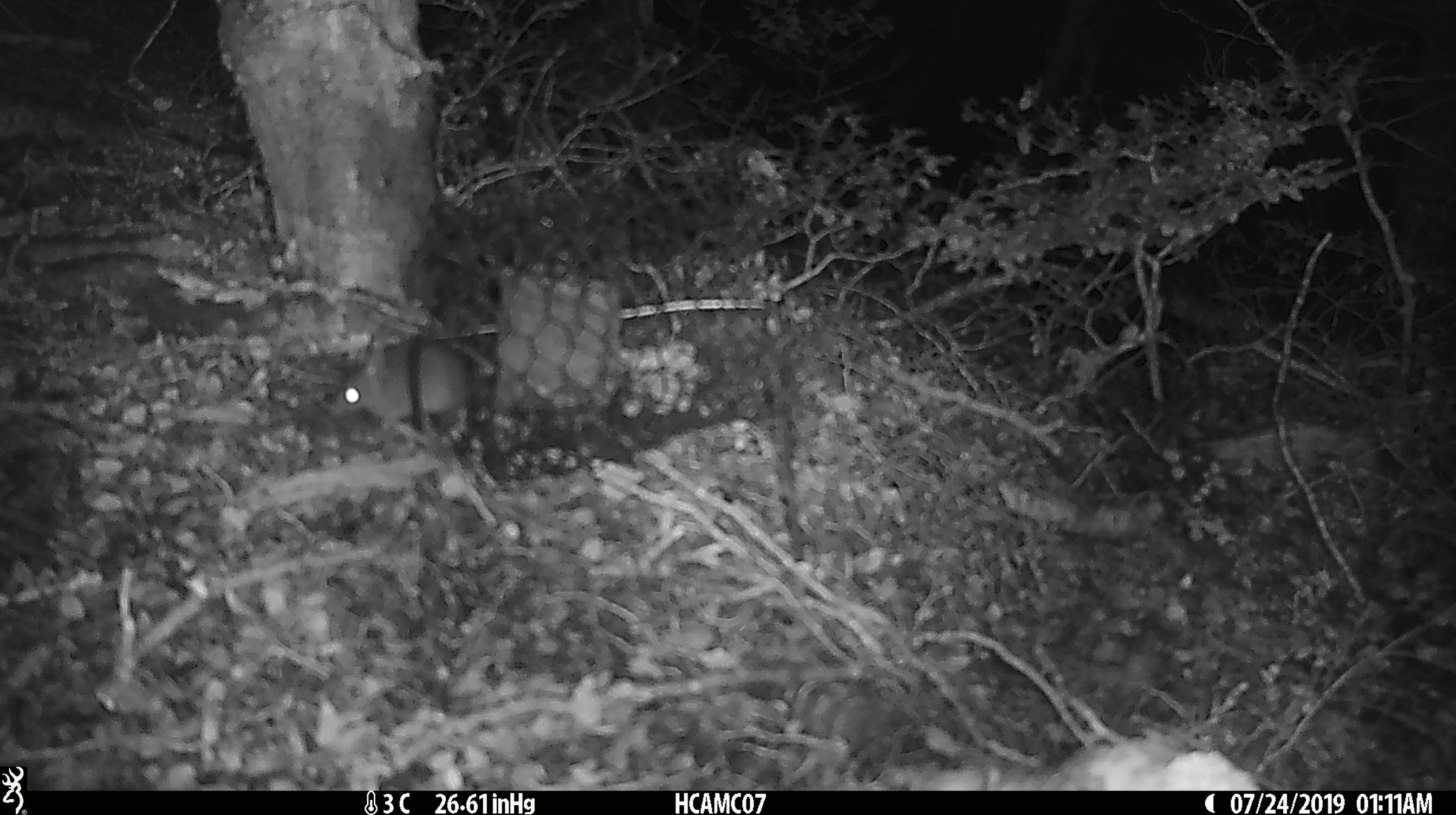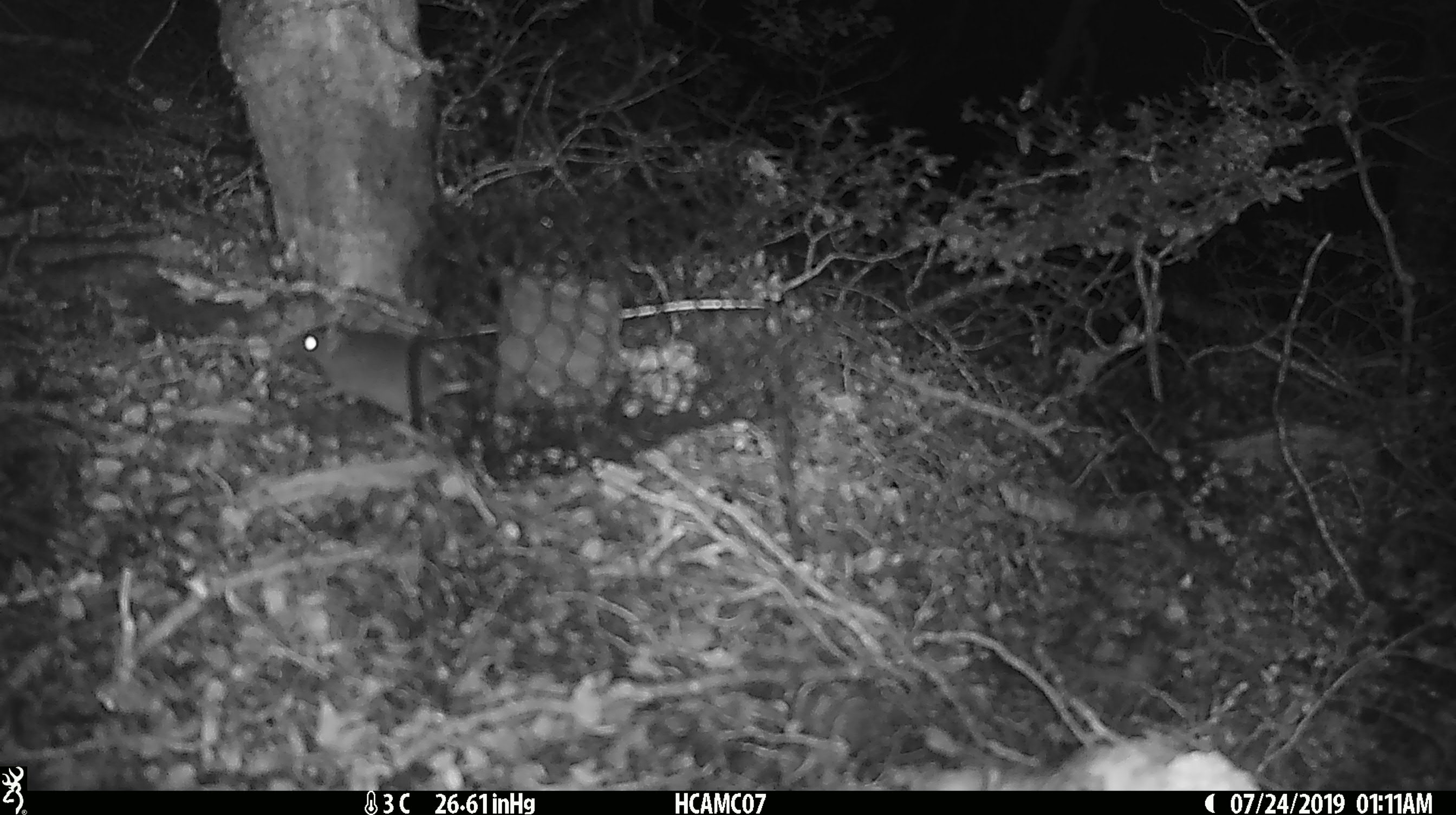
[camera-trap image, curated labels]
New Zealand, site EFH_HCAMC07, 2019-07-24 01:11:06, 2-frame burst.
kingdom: Animalia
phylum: Chordata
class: Mammalia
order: Rodentia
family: Muridae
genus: Mus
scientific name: Mus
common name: mouse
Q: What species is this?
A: Mouse (Mus).